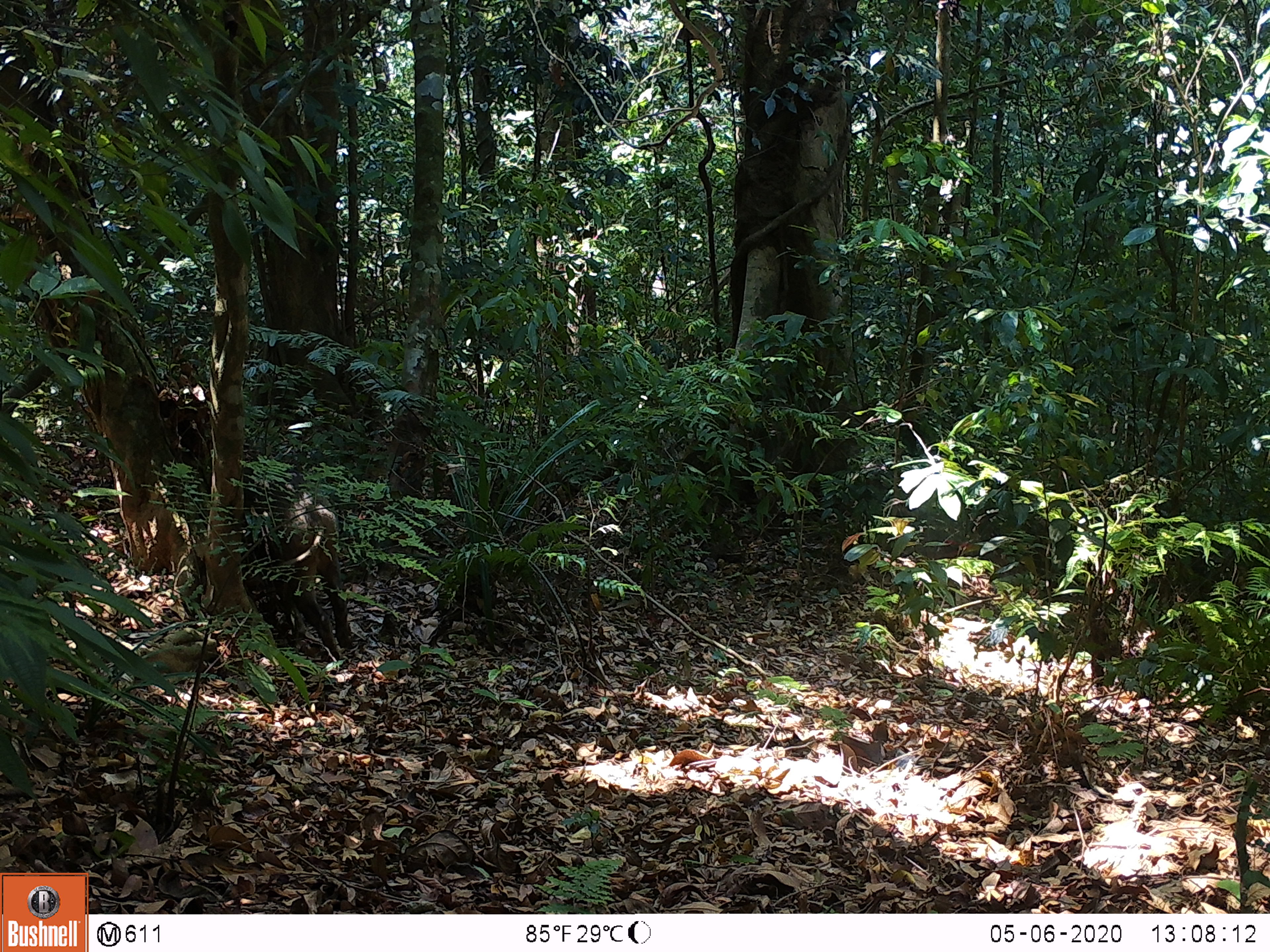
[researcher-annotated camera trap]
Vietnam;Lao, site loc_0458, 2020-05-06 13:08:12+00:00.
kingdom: Animalia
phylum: Chordata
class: Mammalia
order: Artiodactyla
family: Suidae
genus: Sus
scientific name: Sus scrofa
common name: eurasian wild pig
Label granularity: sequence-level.